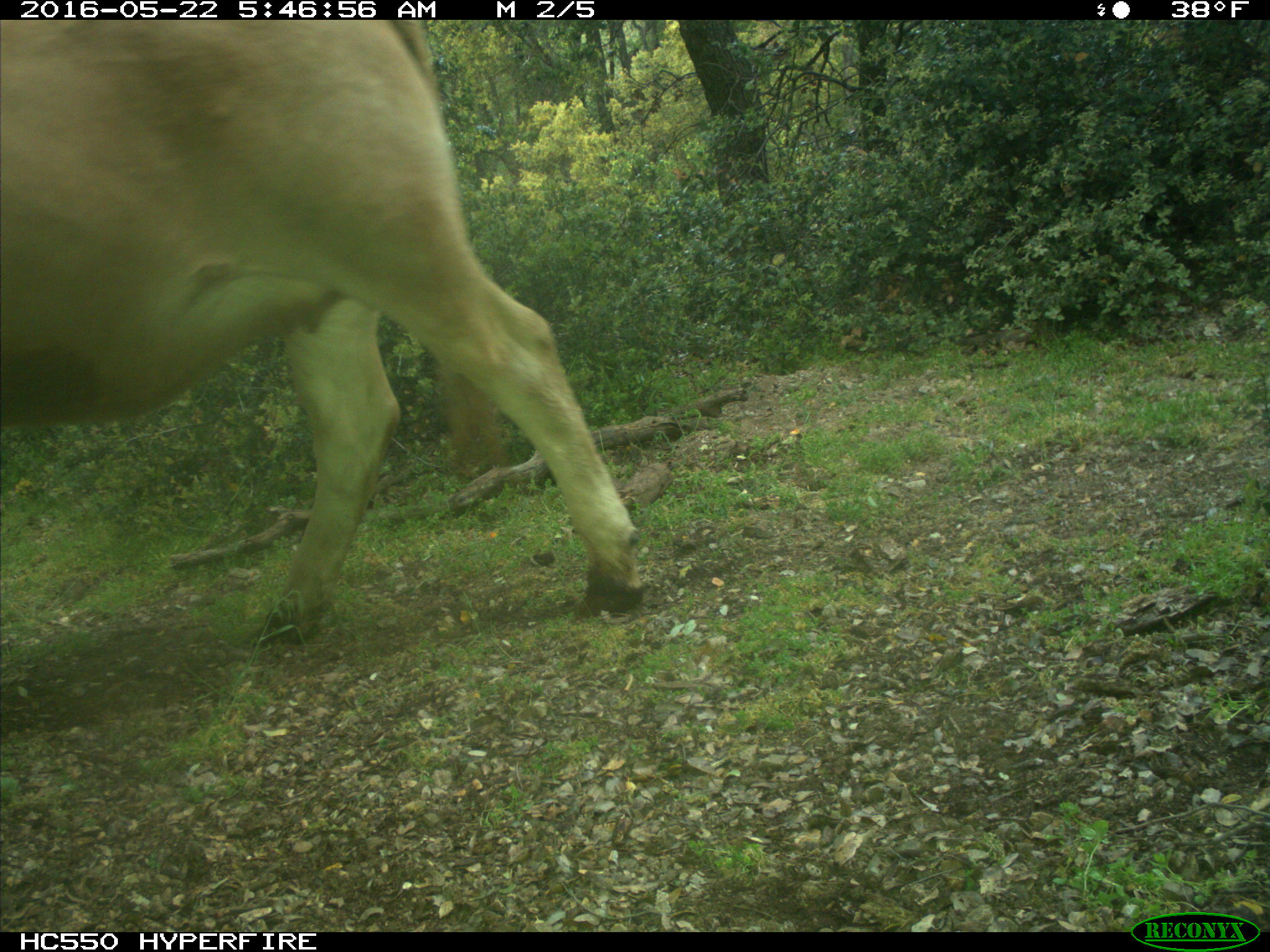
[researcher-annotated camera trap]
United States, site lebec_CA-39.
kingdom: Animalia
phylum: Chordata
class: Mammalia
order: Artiodactyla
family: Bovidae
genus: Bos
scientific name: Bos taurus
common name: domestic cow